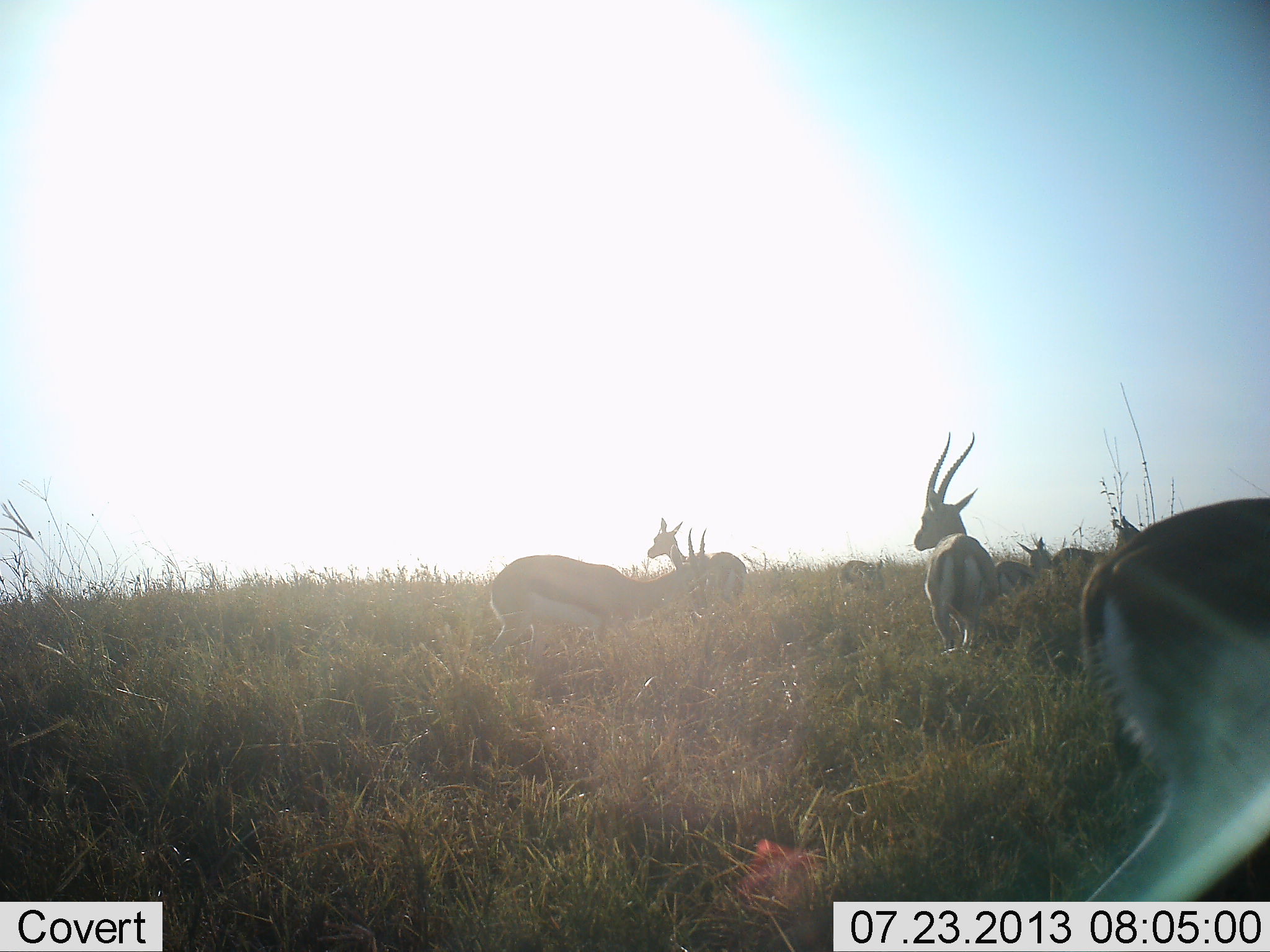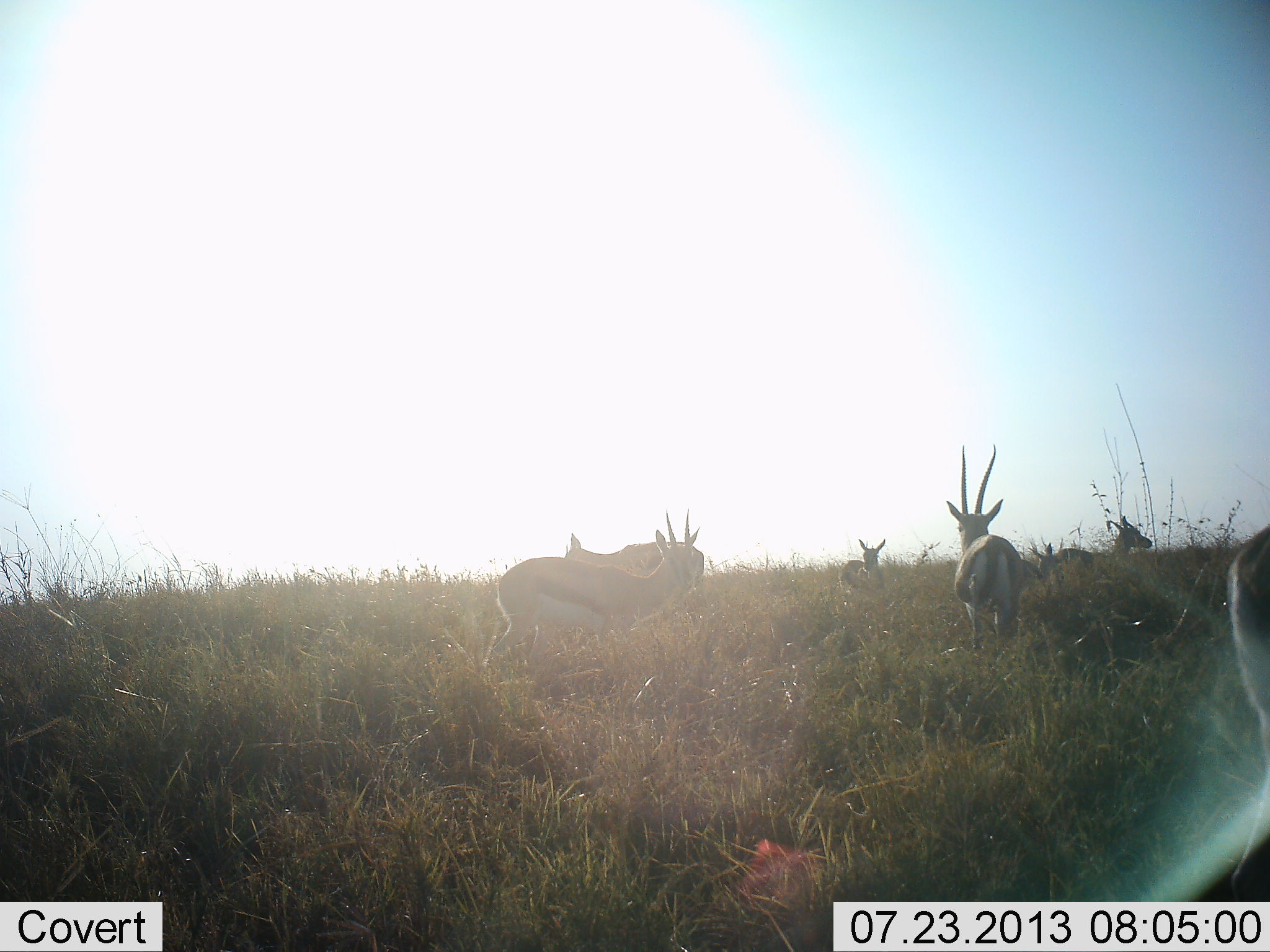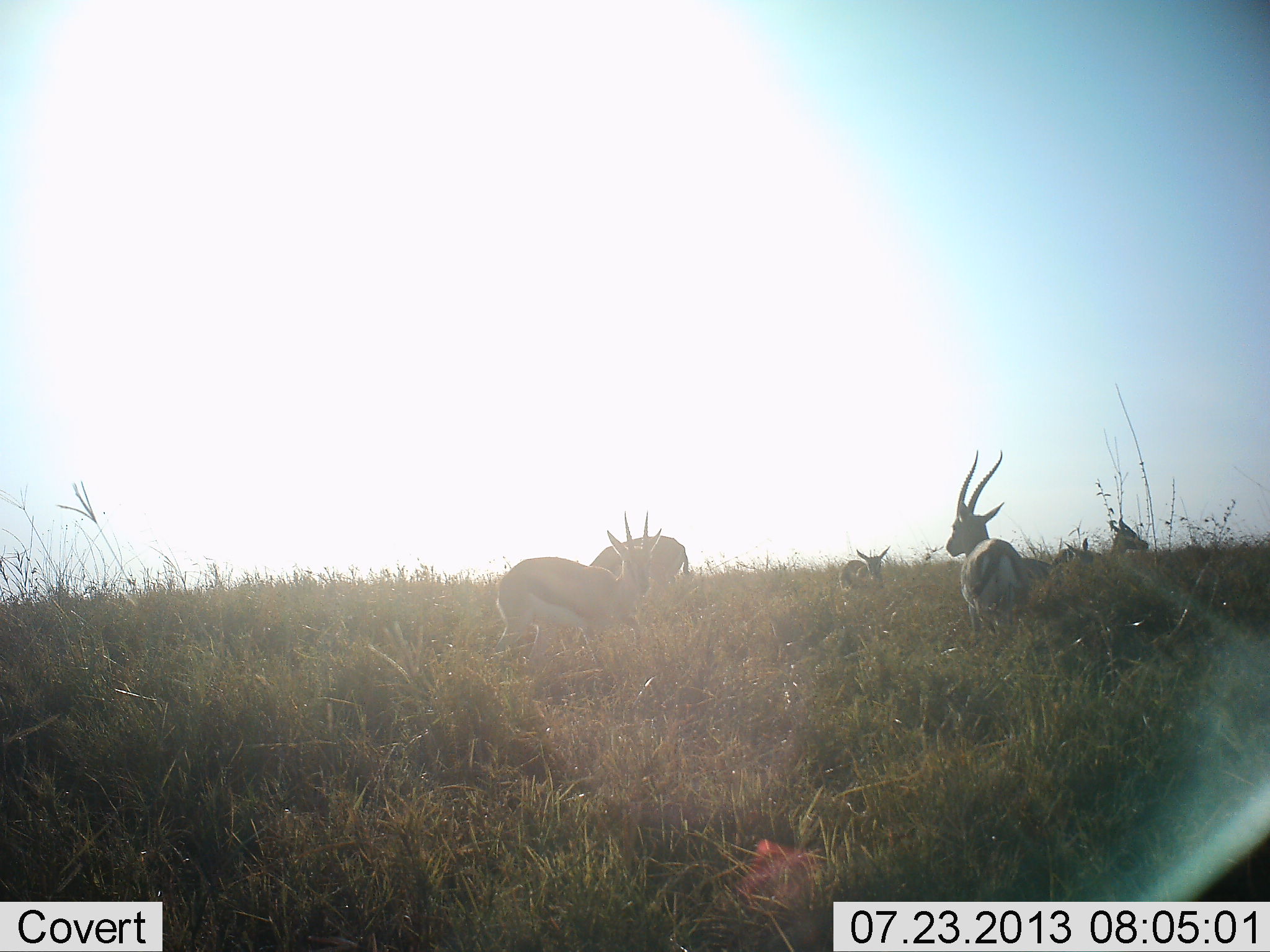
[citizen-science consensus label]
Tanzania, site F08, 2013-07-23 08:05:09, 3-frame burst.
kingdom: Animalia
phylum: Chordata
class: Mammalia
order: Artiodactyla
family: Bovidae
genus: Eudorcas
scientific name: Eudorcas thomsonii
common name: thomson's gazelle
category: gazellethomsons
Gazellethomsons (thomson's gazelle) (Eudorcas thomsonii), count 7. Behavior (volunteer vote fractions): standing 89%, resting 5%, moving 37%, interacting 0%. Young present (vote fraction): 5%. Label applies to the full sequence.